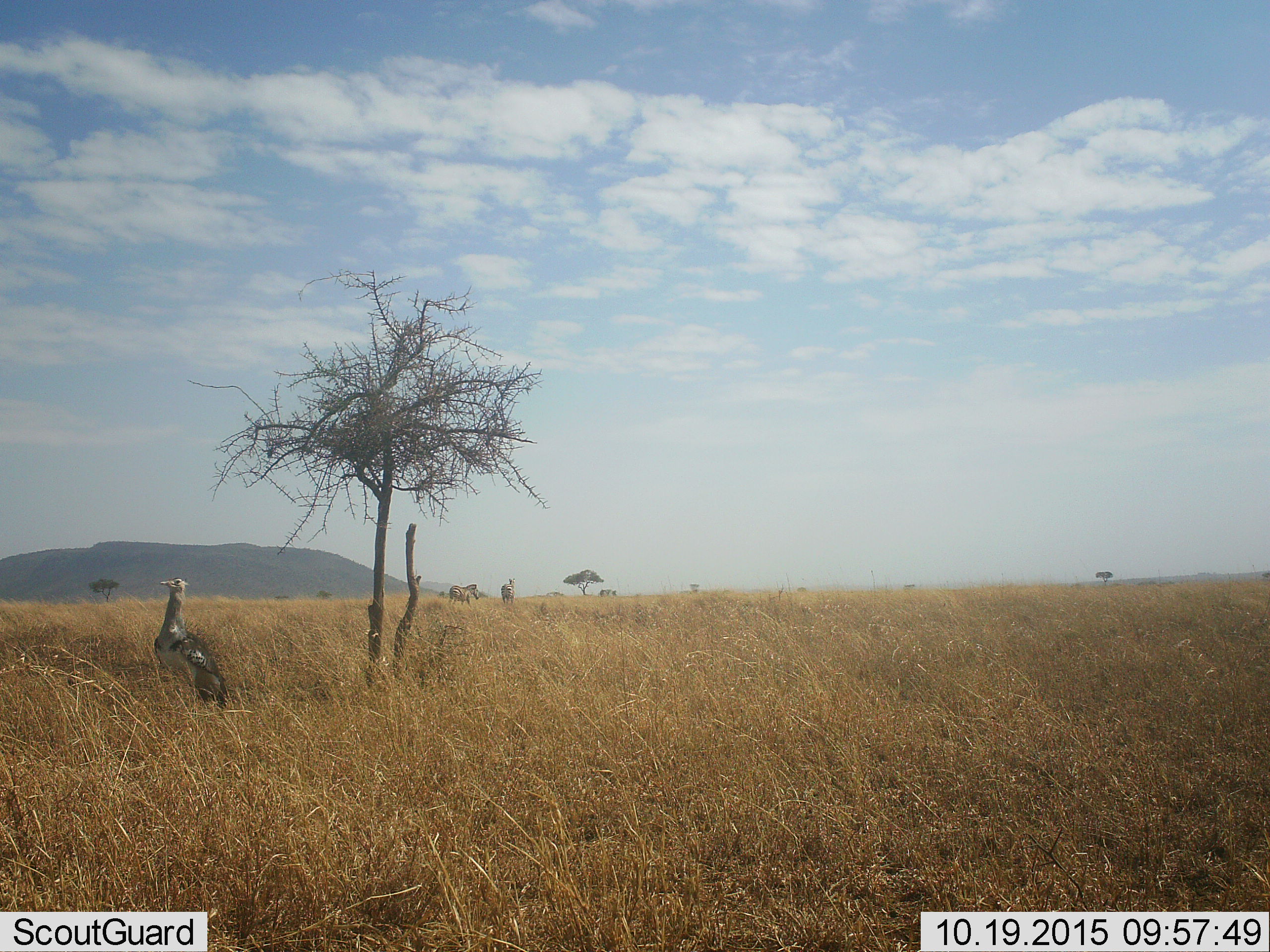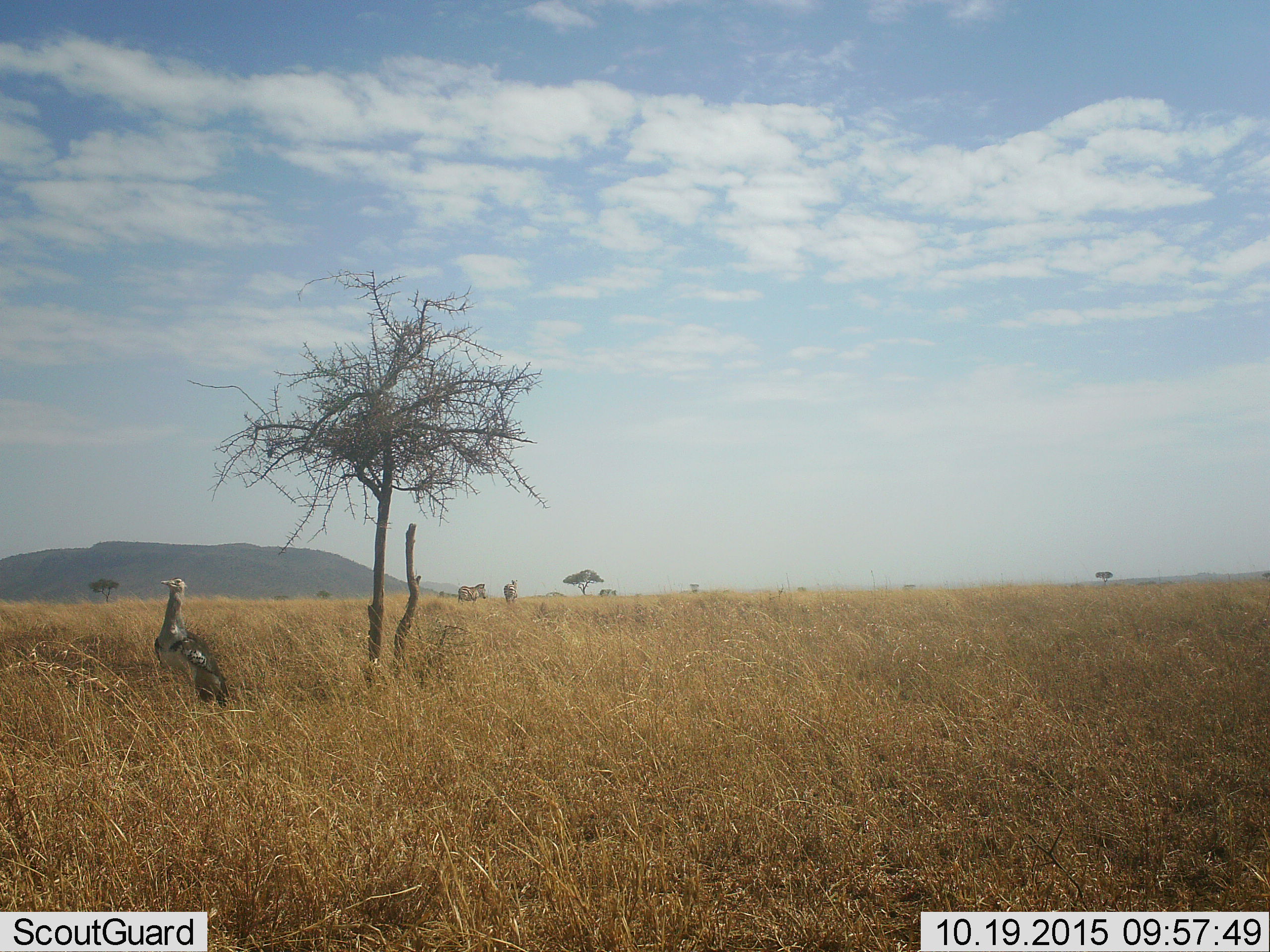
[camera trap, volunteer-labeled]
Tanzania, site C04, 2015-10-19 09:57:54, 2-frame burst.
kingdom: Animalia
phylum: Chordata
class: Aves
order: Otidiformes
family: Otididae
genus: Ardeotis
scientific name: Ardeotis kori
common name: kori bustard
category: koribustard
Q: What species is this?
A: Koribustard (kori bustard) (Ardeotis kori).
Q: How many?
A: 1.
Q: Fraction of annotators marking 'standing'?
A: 100%.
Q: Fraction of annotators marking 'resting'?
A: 0%.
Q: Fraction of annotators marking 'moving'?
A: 0%.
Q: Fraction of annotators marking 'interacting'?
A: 0%.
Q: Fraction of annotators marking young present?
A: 0%.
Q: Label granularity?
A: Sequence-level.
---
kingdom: Animalia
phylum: Chordata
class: Mammalia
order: Perissodactyla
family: Equidae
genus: Equus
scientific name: Equus quagga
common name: plains zebra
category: zebra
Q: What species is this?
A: Zebra (plains zebra) (Equus quagga).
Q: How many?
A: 2.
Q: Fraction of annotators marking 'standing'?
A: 29%.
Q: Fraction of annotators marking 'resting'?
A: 0%.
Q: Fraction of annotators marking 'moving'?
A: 79%.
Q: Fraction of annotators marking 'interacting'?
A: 7%.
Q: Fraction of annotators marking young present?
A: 0%.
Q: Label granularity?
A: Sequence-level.